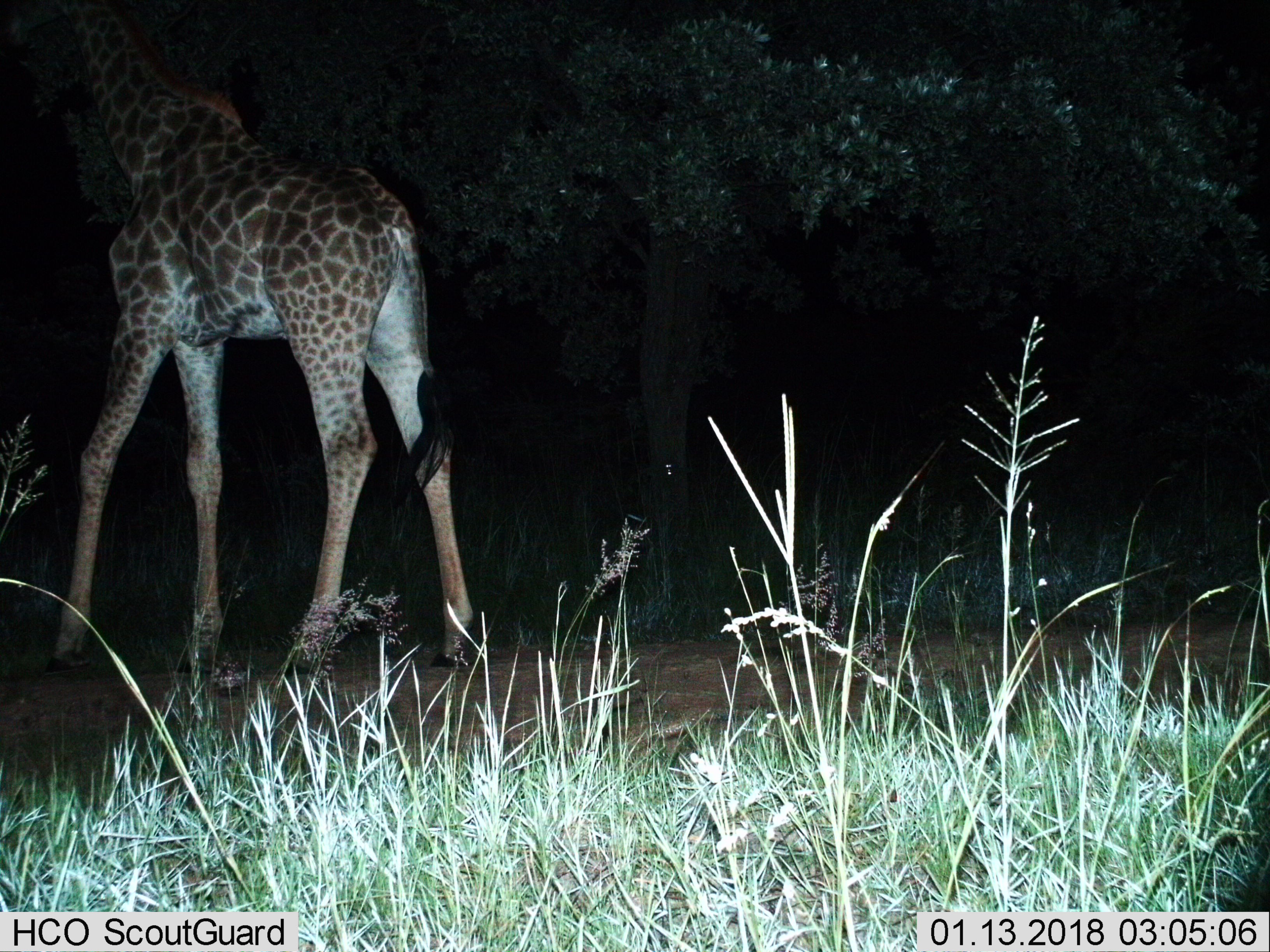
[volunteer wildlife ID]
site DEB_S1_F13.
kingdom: Animalia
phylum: Chordata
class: Mammalia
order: Artiodactyla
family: Giraffidae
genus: Giraffa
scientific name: Giraffa camelopardalis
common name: giraffe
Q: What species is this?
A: Giraffe (Giraffa camelopardalis).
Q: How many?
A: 1.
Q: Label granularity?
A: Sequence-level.